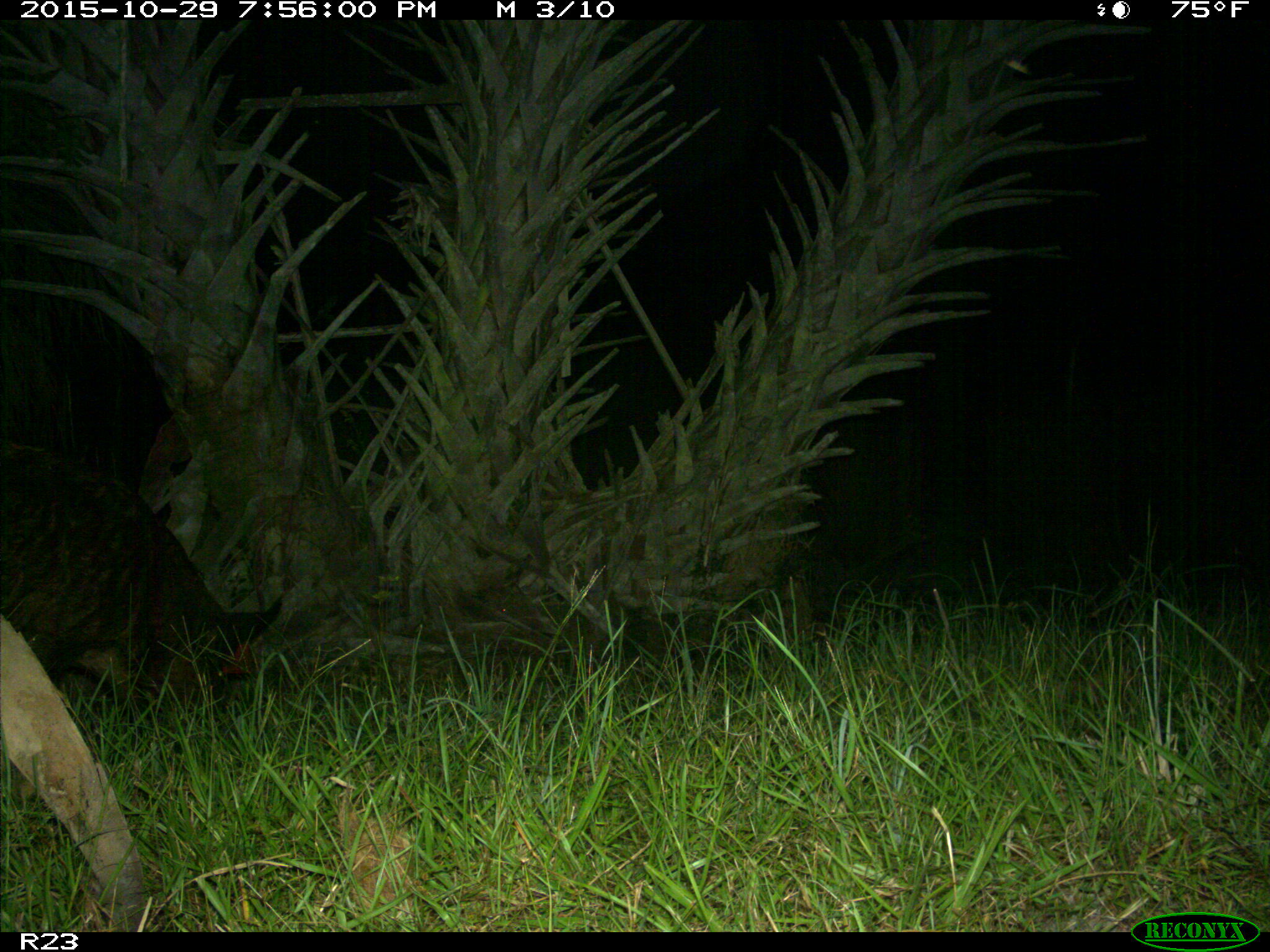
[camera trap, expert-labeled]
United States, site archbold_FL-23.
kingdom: Animalia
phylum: Chordata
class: Mammalia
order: Artiodactyla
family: Suidae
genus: Sus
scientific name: Sus scrofa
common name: wild boar